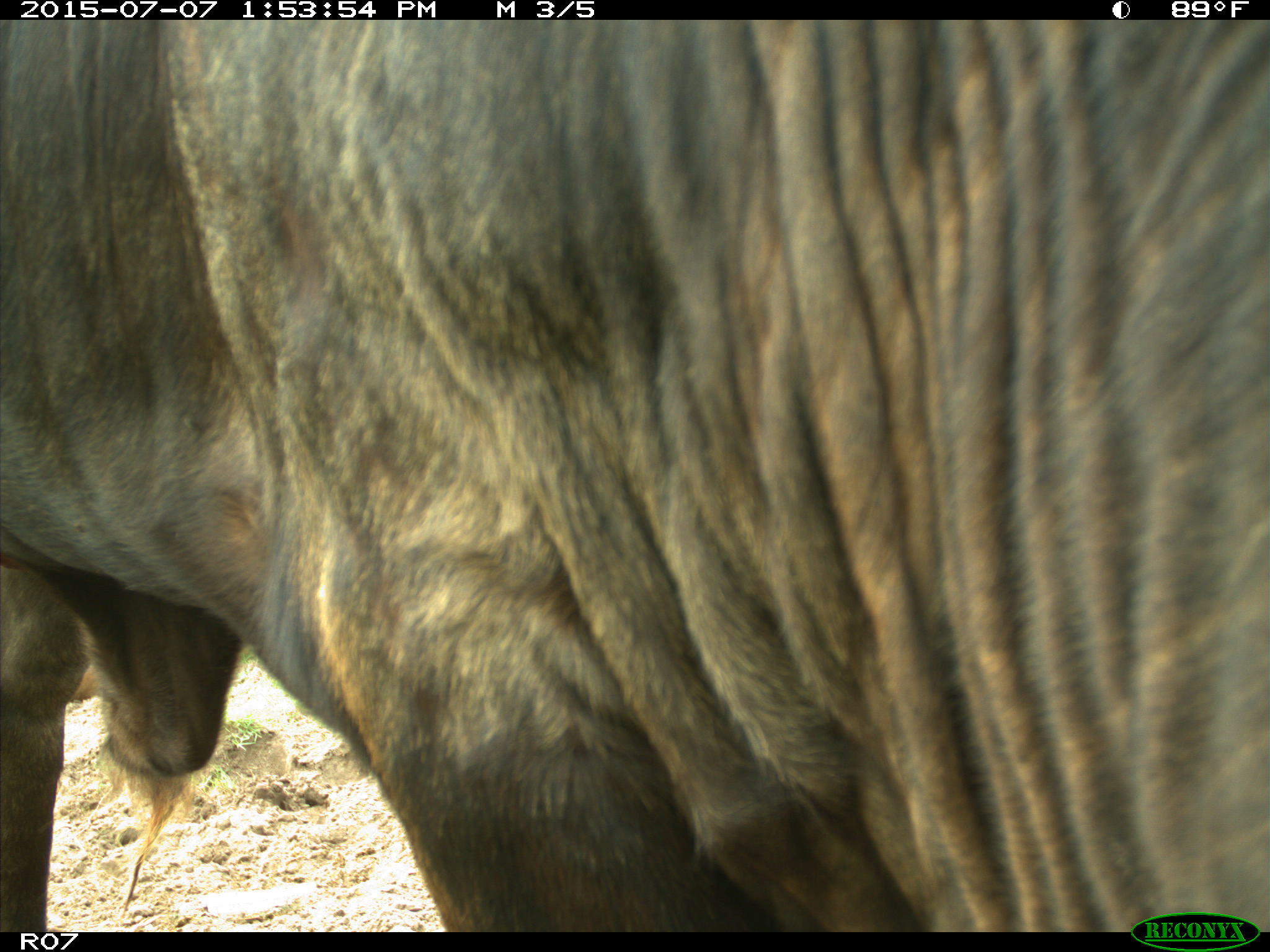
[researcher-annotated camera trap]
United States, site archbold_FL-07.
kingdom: Animalia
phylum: Chordata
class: Mammalia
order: Artiodactyla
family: Bovidae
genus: Bos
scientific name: Bos taurus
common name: domestic cow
Bos taurus (domestic cow).